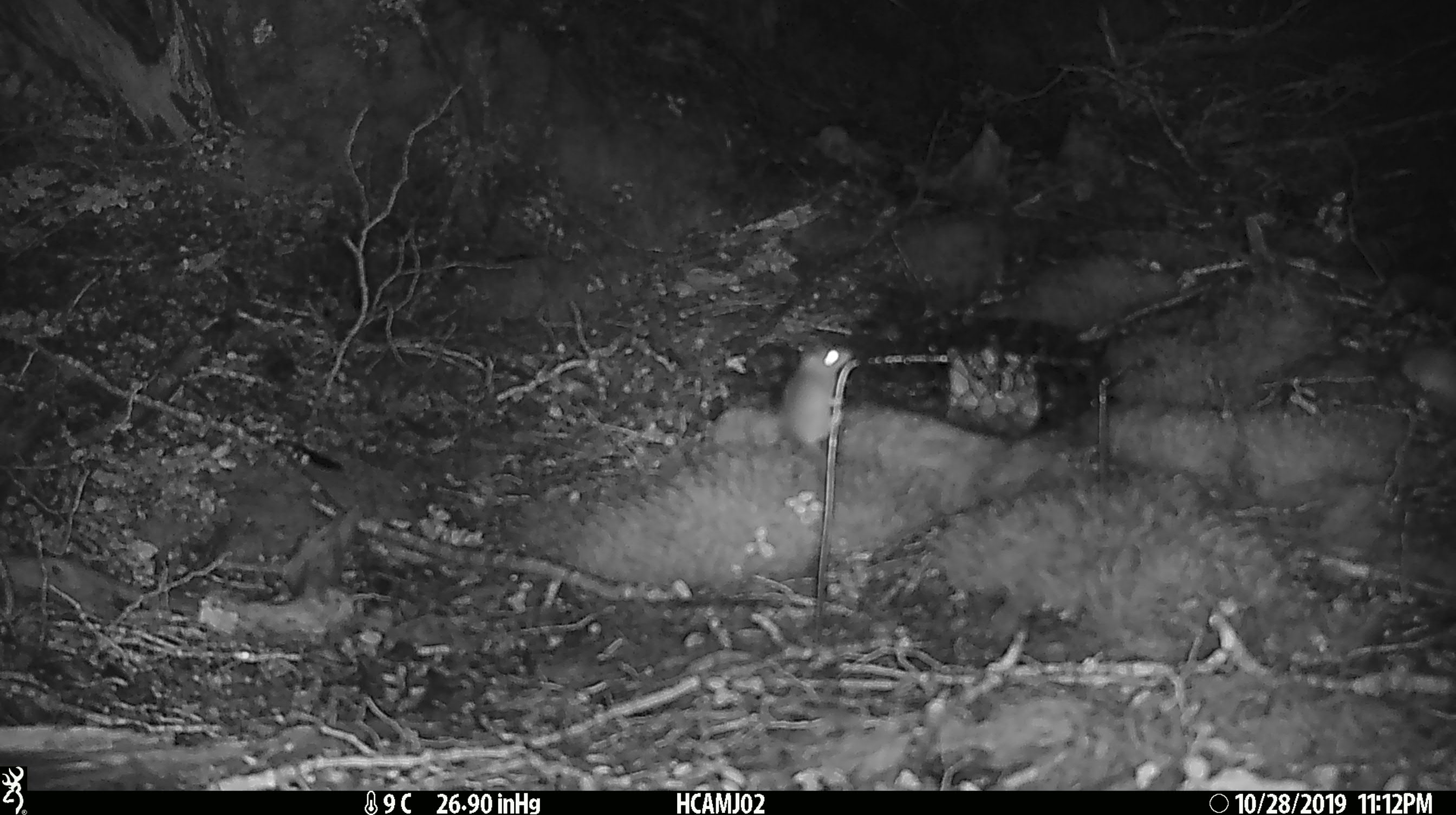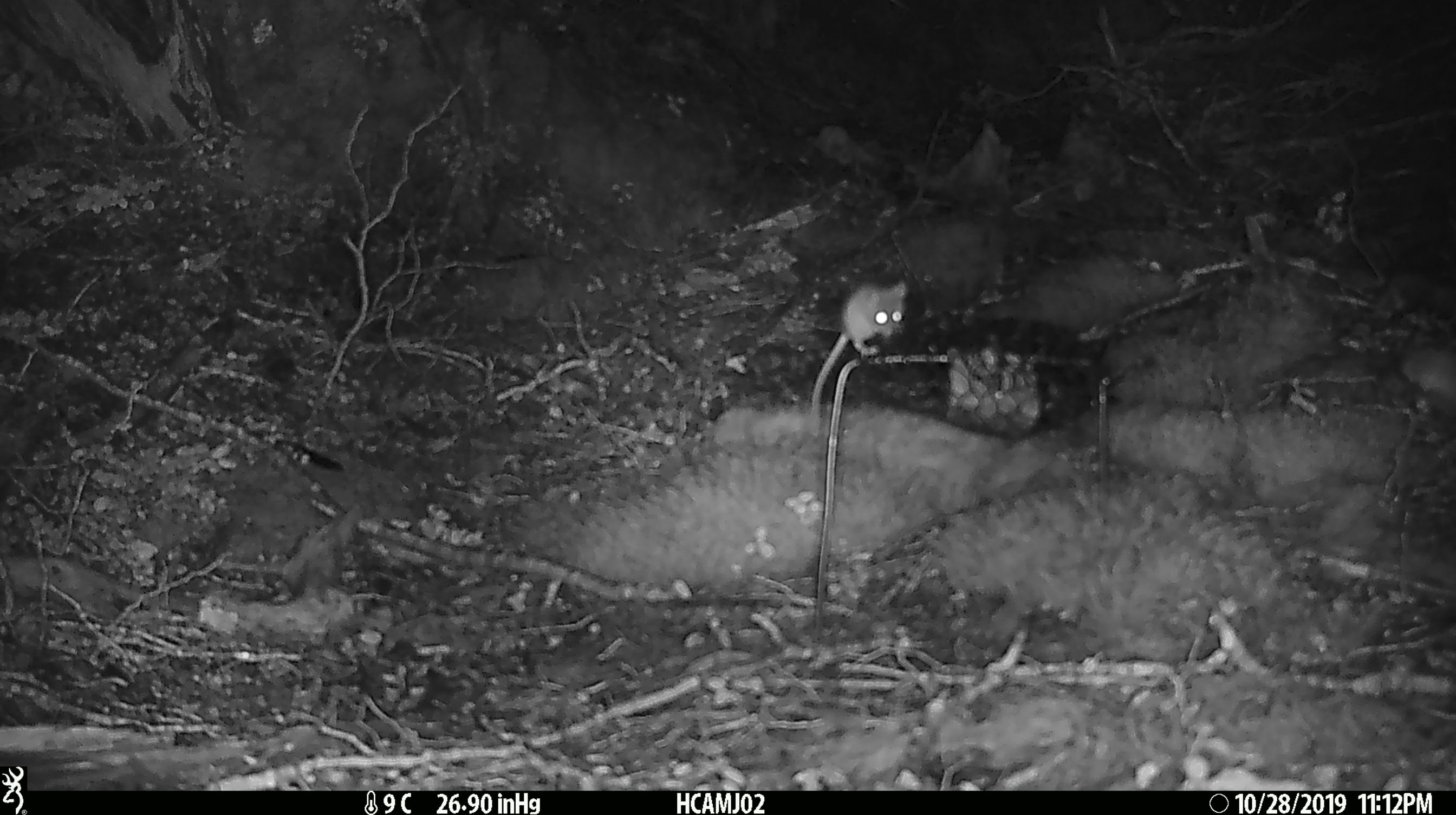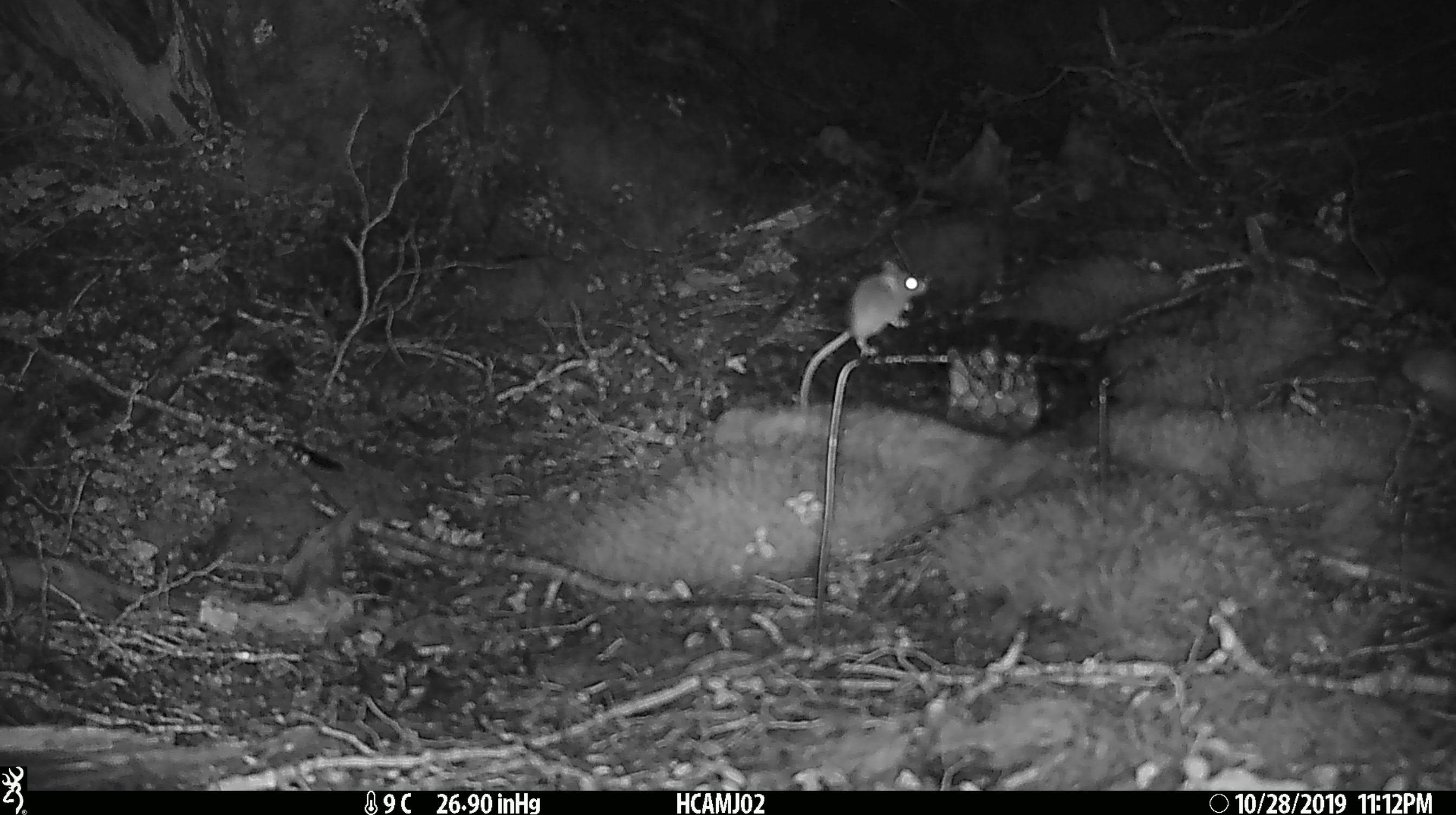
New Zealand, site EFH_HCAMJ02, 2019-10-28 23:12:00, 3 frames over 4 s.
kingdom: Animalia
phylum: Chordata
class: Mammalia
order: Rodentia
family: Muridae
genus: Mus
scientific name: Mus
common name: mouse